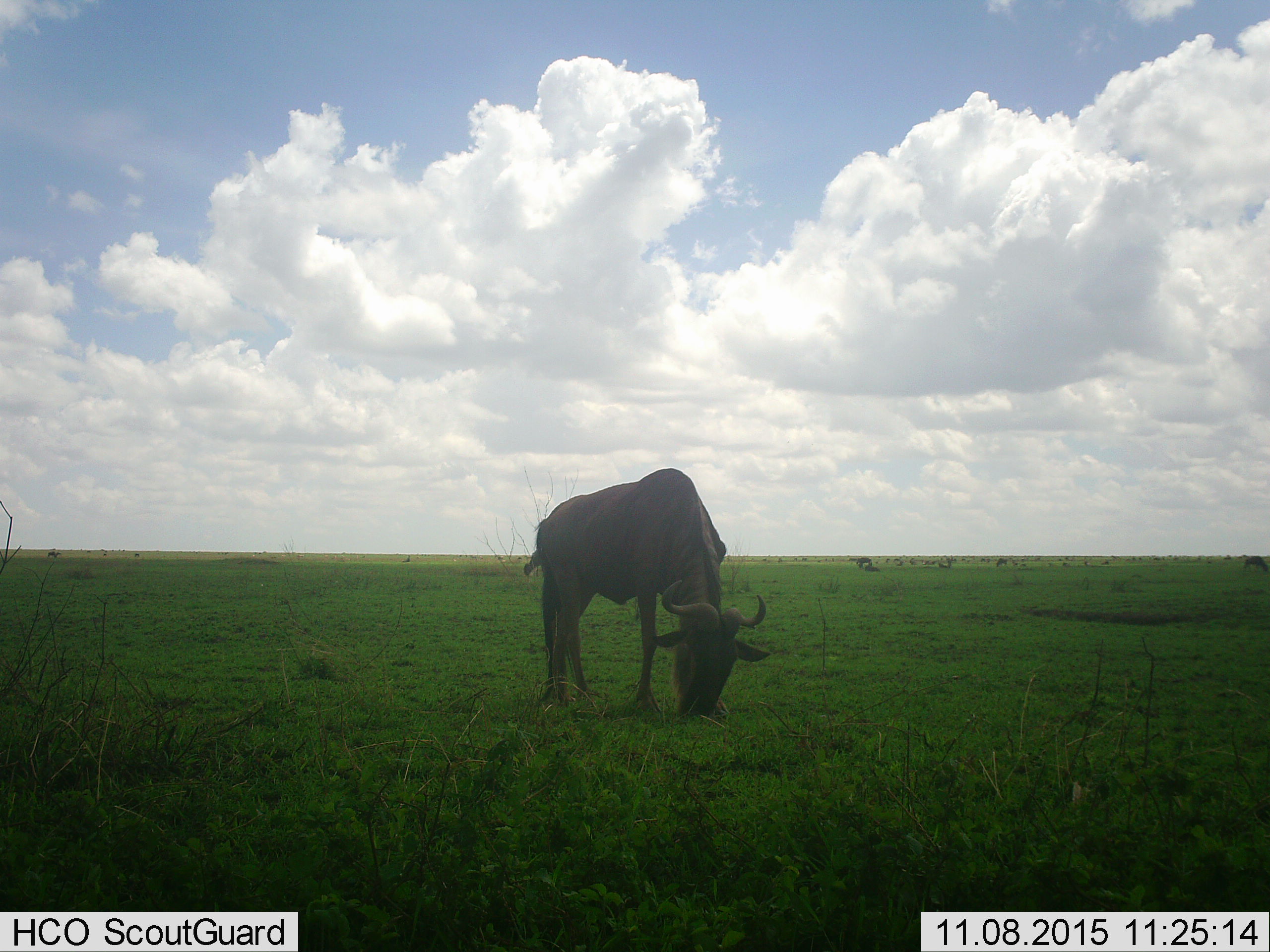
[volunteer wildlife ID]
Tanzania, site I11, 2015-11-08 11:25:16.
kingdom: Animalia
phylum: Chordata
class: Mammalia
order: Artiodactyla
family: Bovidae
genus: Connochaetes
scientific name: Connochaetes taurinus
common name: blue wildebeest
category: wildebeest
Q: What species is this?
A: Wildebeest (blue wildebeest) (Connochaetes taurinus).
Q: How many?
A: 11-50.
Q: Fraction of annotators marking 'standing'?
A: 30%.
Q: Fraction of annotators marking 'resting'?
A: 20%.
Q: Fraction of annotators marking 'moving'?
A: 10%.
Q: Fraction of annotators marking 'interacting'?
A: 0%.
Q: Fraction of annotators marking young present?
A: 0%.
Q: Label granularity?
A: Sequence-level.